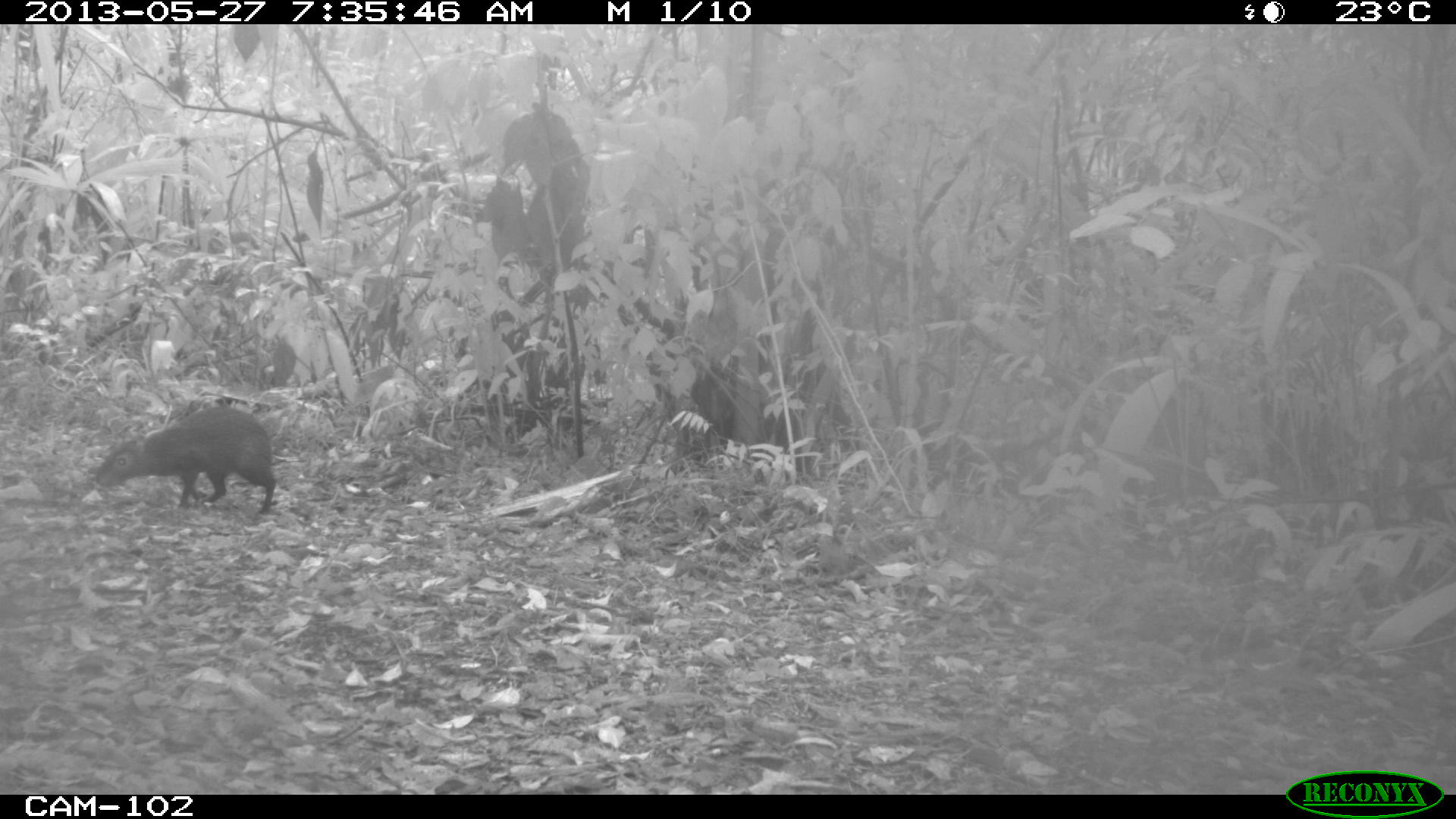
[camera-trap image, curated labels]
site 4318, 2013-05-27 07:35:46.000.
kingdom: Animalia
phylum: Chordata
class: Mammalia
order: Rodentia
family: Dasyproctidae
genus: Dasyprocta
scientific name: Dasyprocta punctata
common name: central american agouti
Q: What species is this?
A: Dasyprocta punctata (central american agouti).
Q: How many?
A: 1.